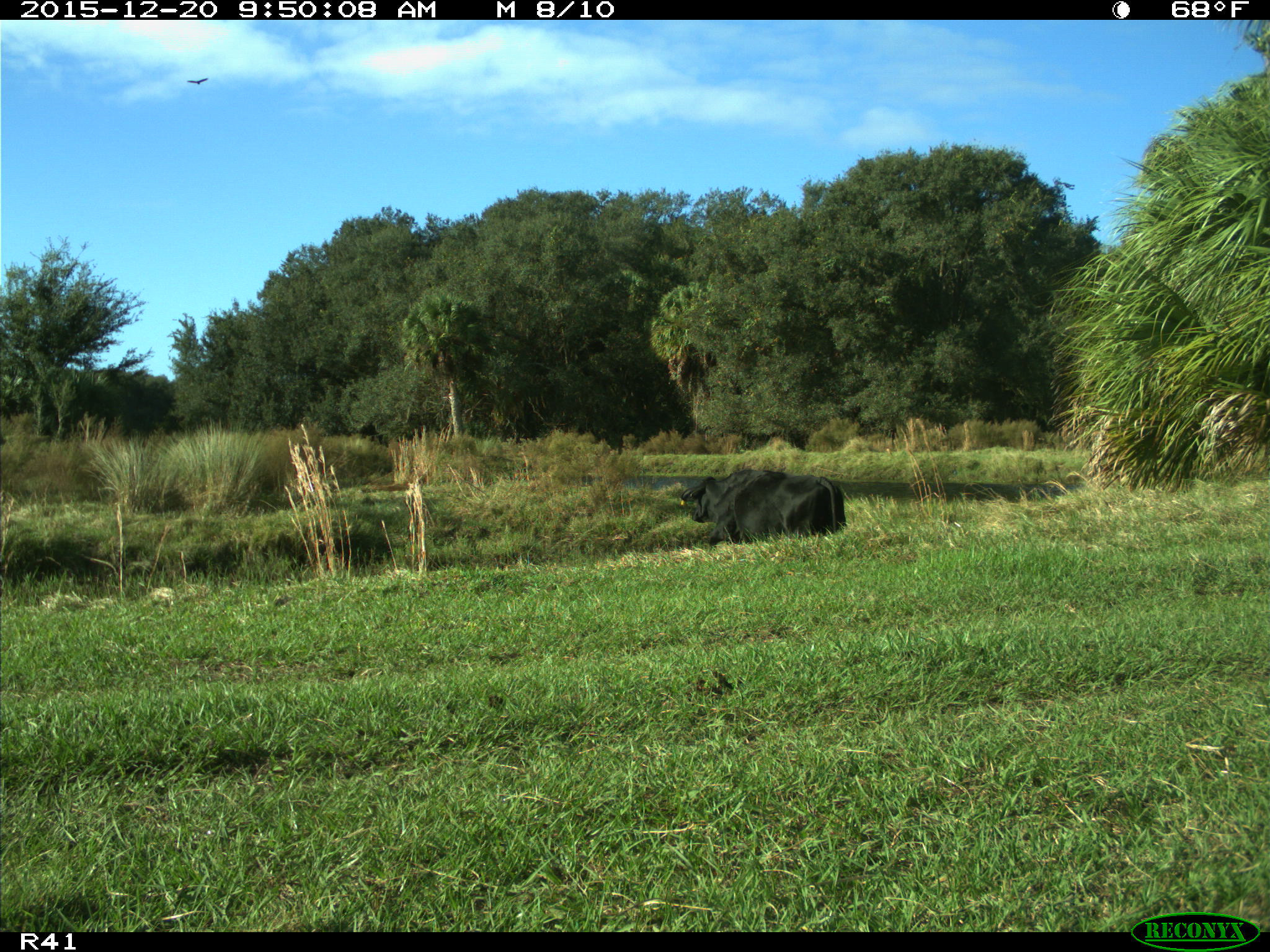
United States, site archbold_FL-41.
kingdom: Animalia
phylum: Chordata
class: Mammalia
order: Artiodactyla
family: Bovidae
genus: Bos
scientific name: Bos taurus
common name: domestic cow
Bos taurus (domestic cow).